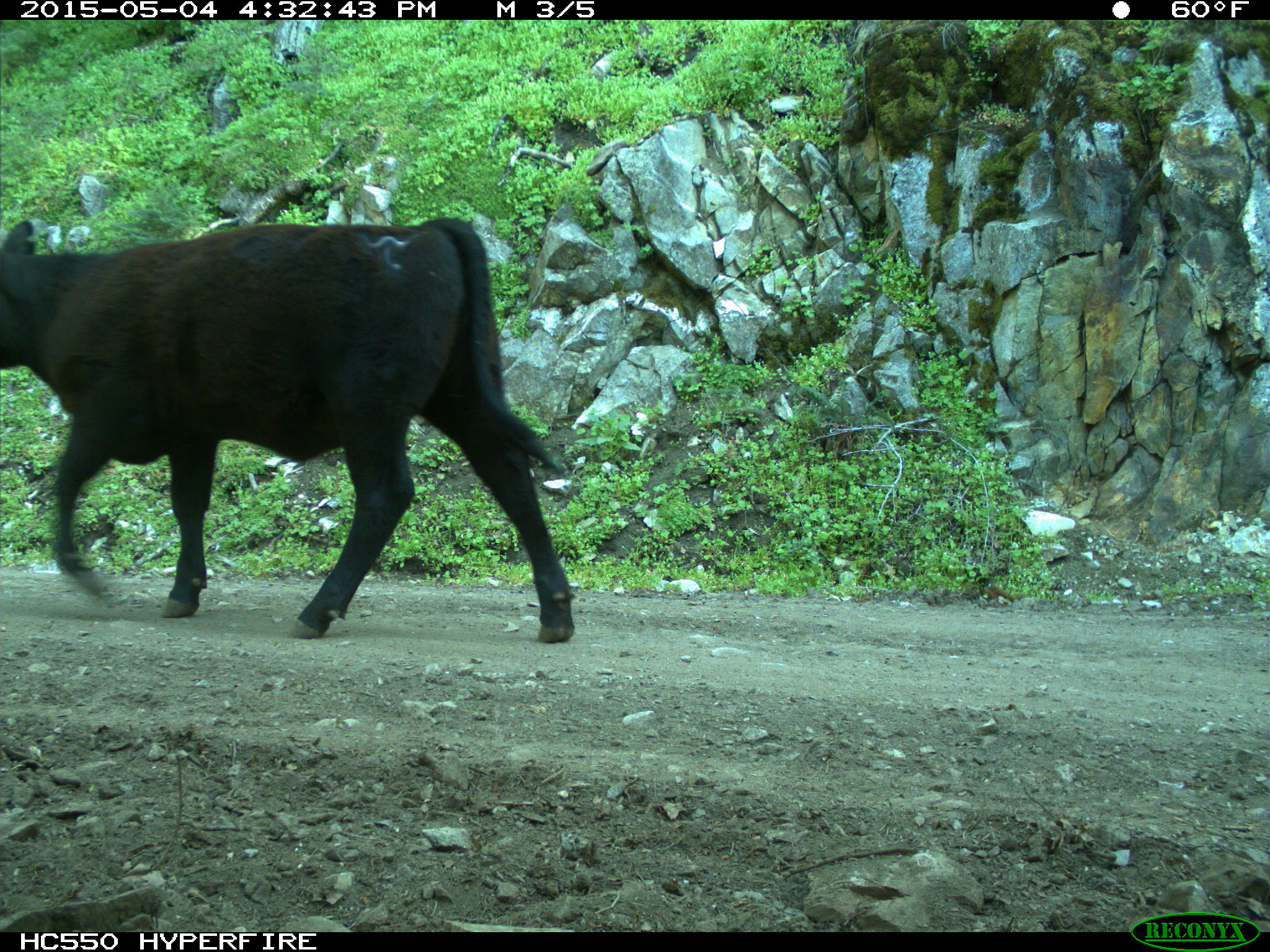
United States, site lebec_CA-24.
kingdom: Animalia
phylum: Chordata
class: Mammalia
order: Artiodactyla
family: Bovidae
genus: Bos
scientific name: Bos taurus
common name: domestic cow